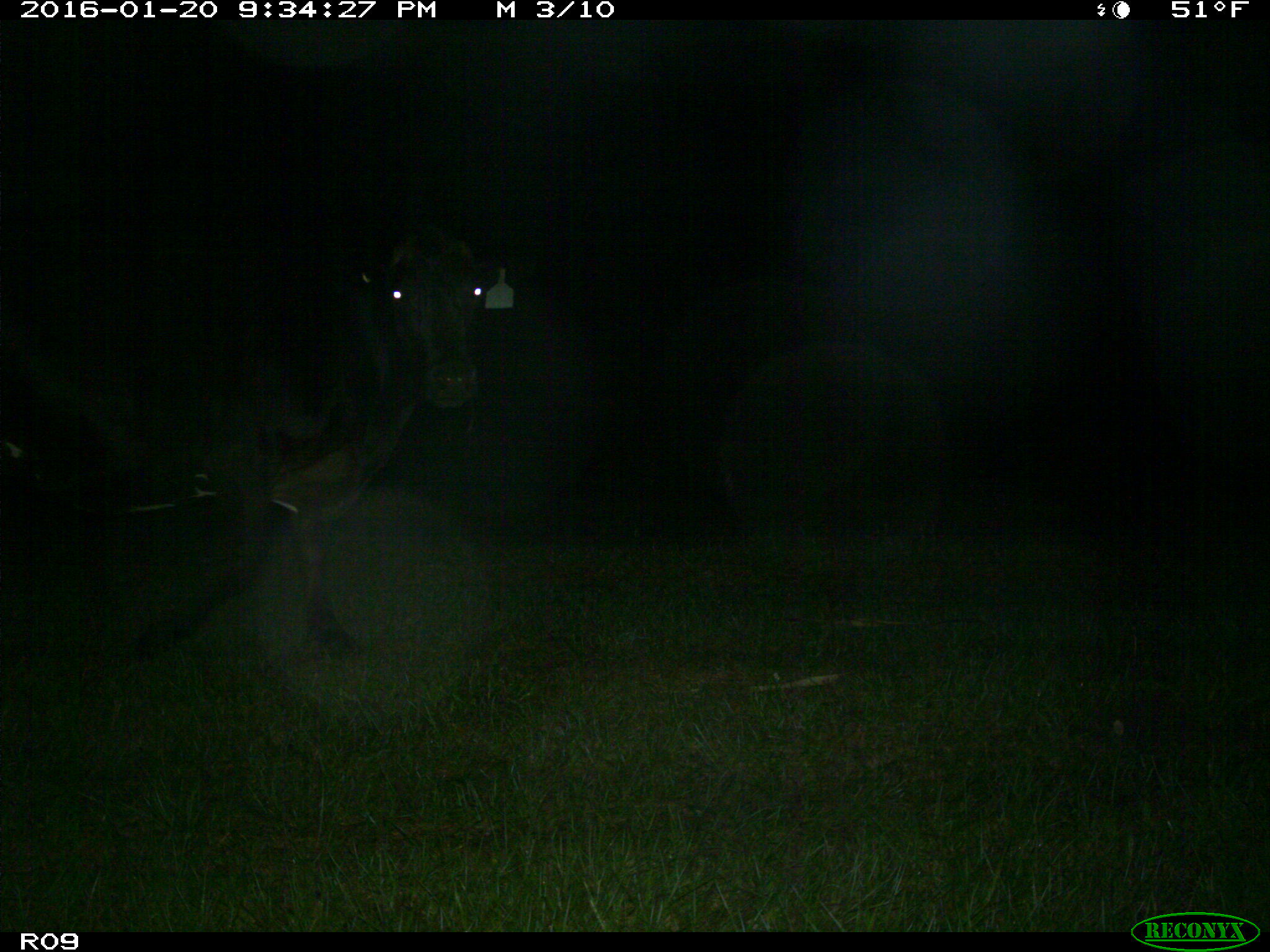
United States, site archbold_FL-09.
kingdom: Animalia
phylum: Chordata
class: Mammalia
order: Artiodactyla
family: Bovidae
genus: Bos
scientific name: Bos taurus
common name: domestic cow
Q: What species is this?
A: Bos taurus (domestic cow).